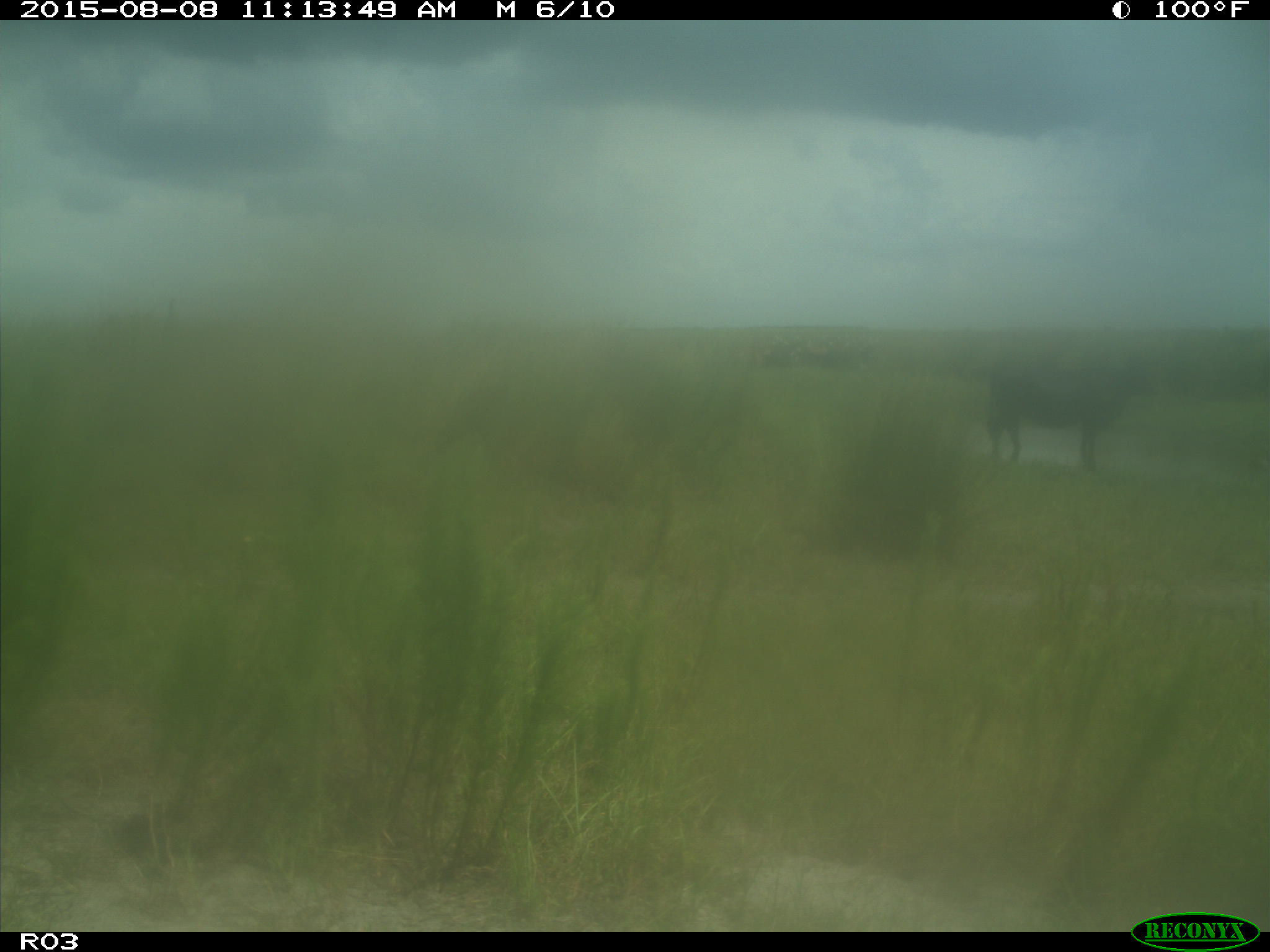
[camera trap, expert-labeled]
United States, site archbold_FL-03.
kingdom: Animalia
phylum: Chordata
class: Mammalia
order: Artiodactyla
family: Bovidae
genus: Bos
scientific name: Bos taurus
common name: domestic cow